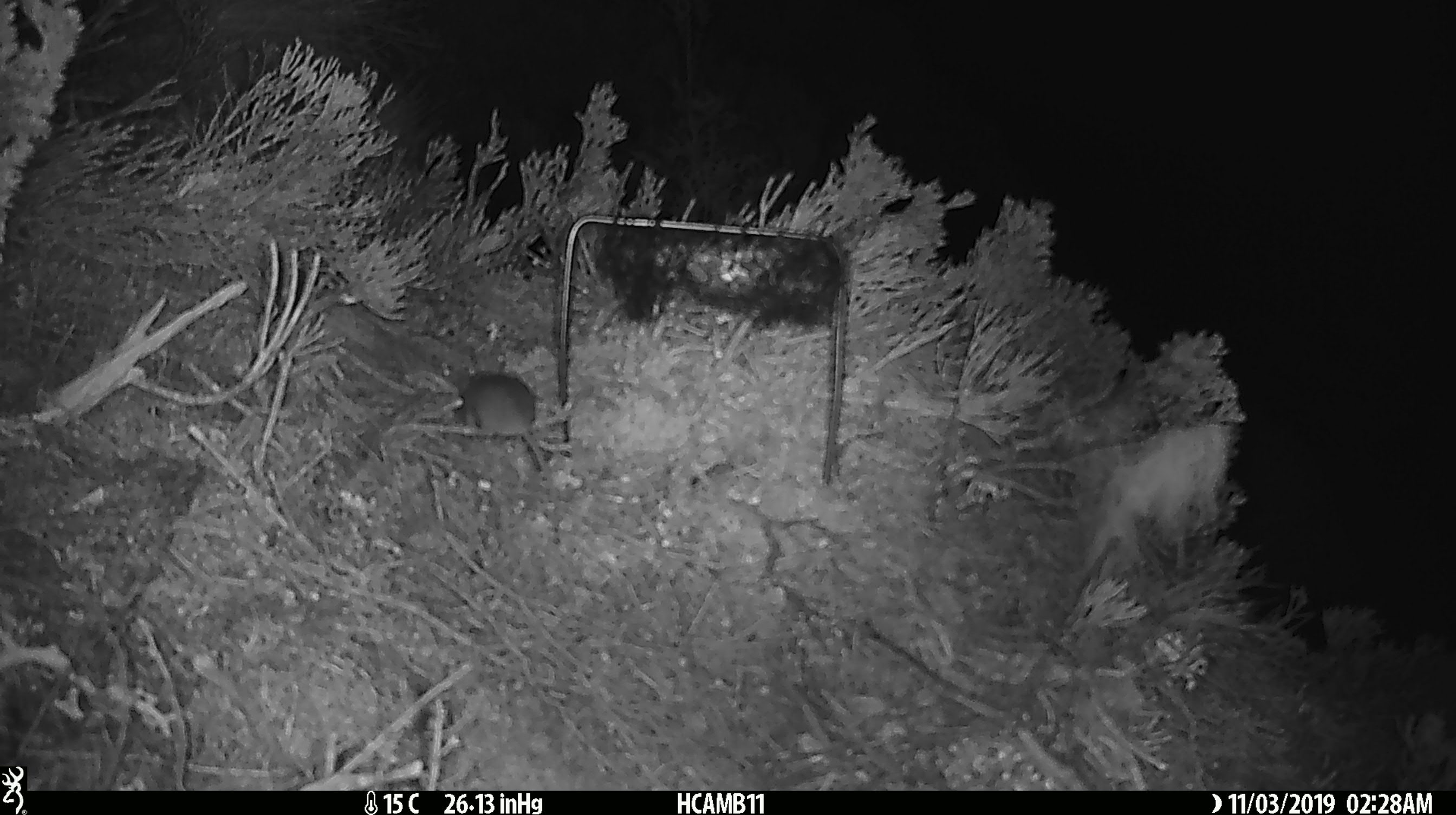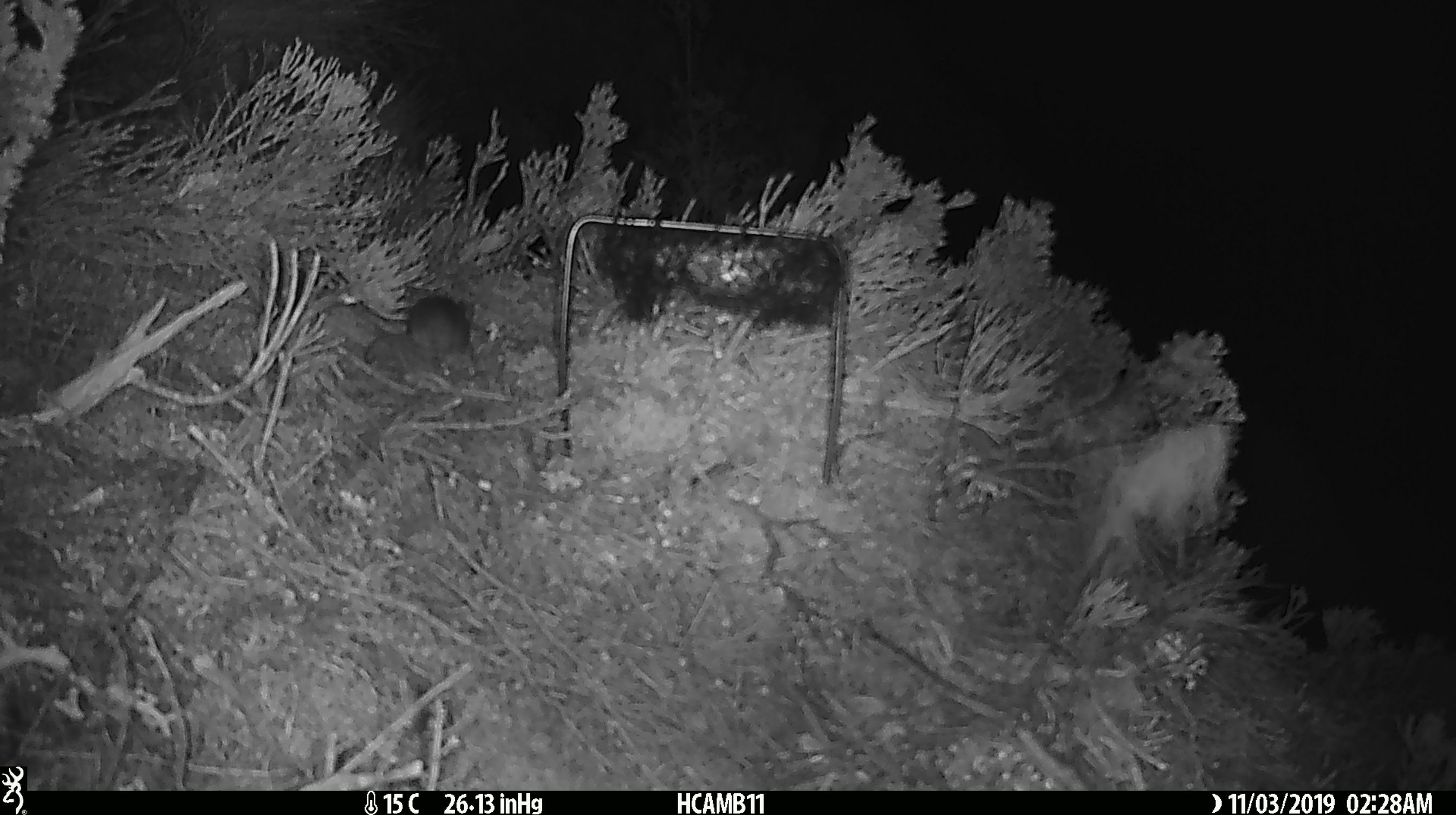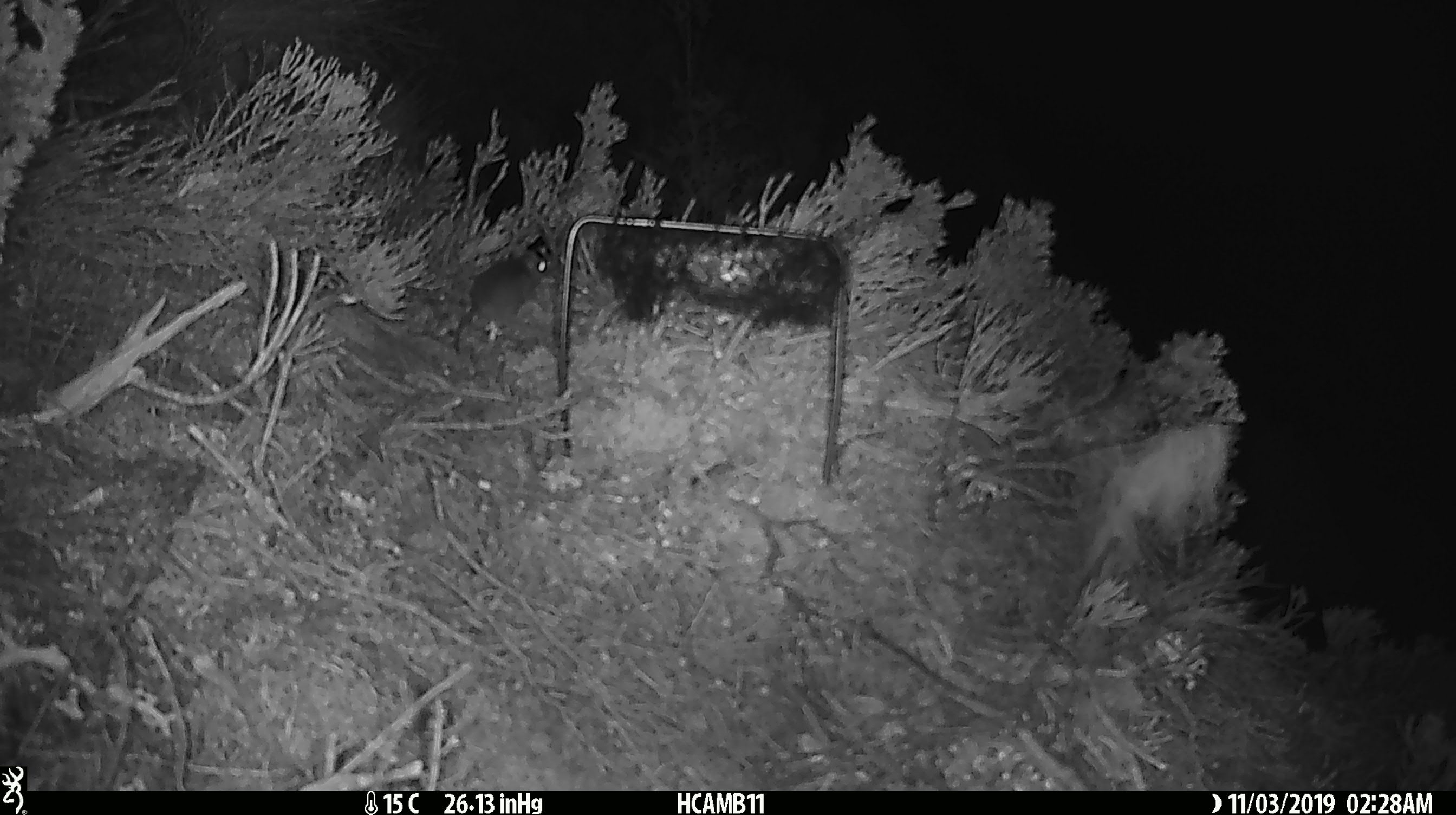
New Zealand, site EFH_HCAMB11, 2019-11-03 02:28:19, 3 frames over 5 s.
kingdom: Animalia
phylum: Chordata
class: Mammalia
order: Rodentia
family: Muridae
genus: Mus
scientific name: Mus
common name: mouse